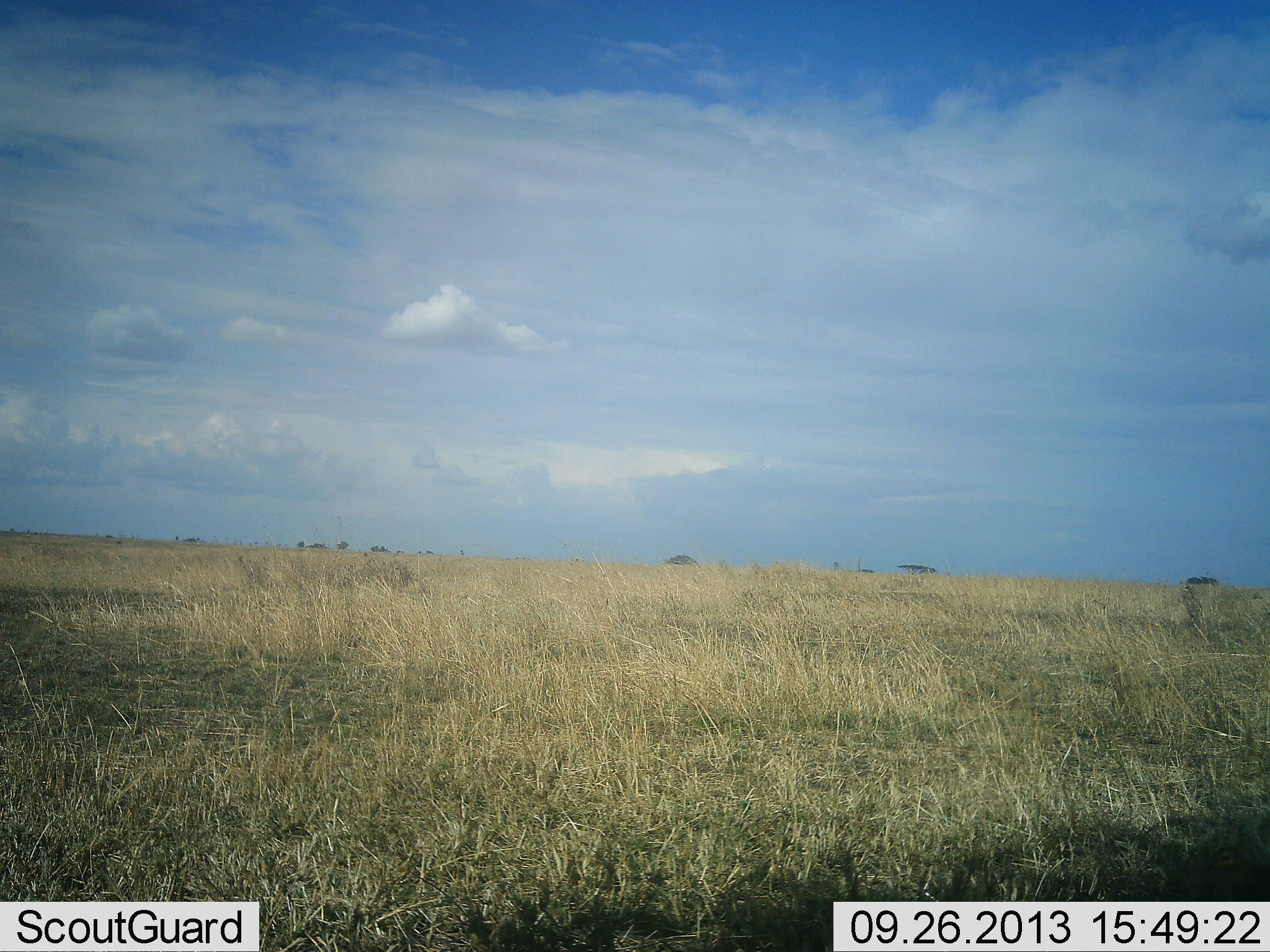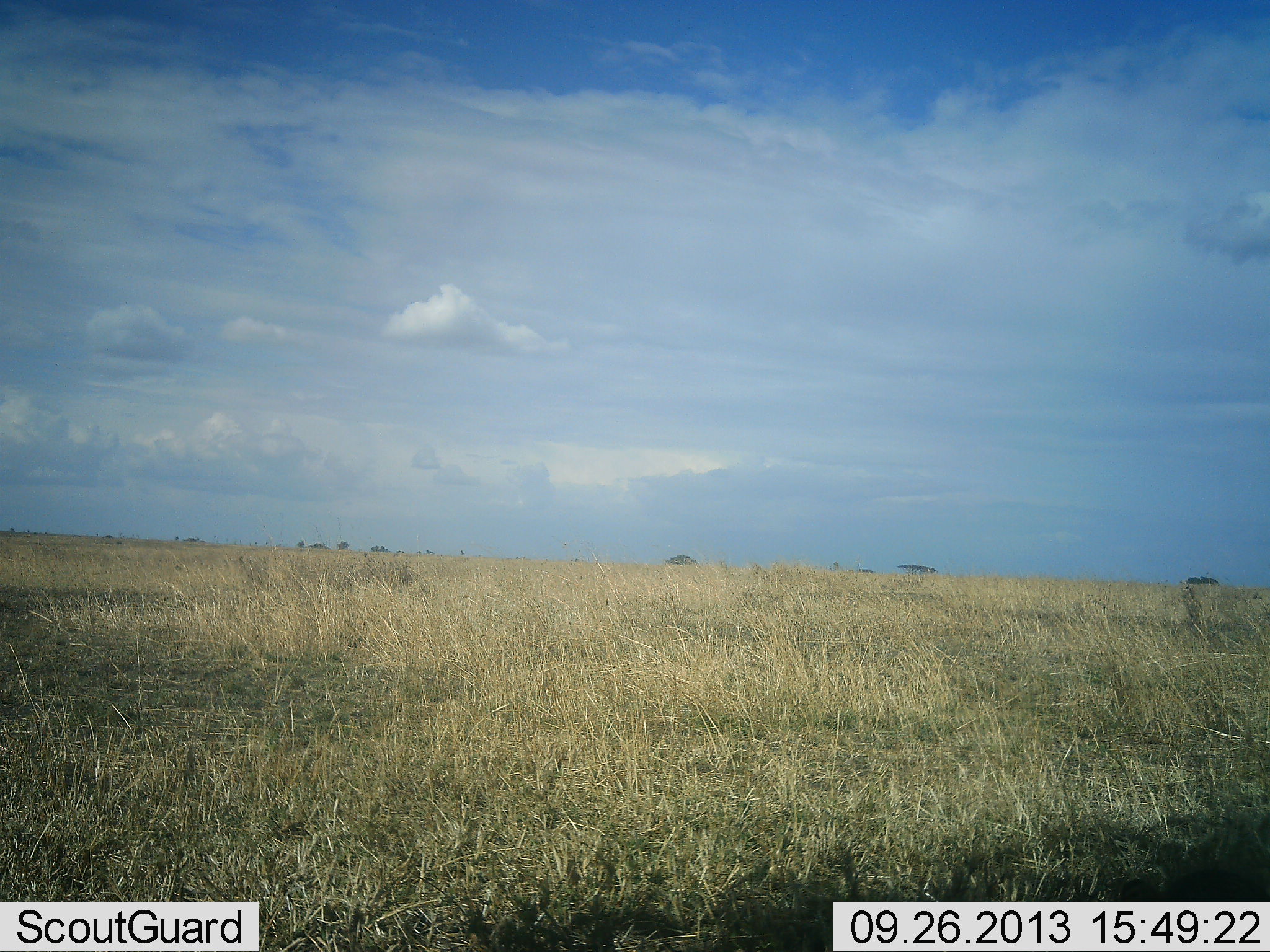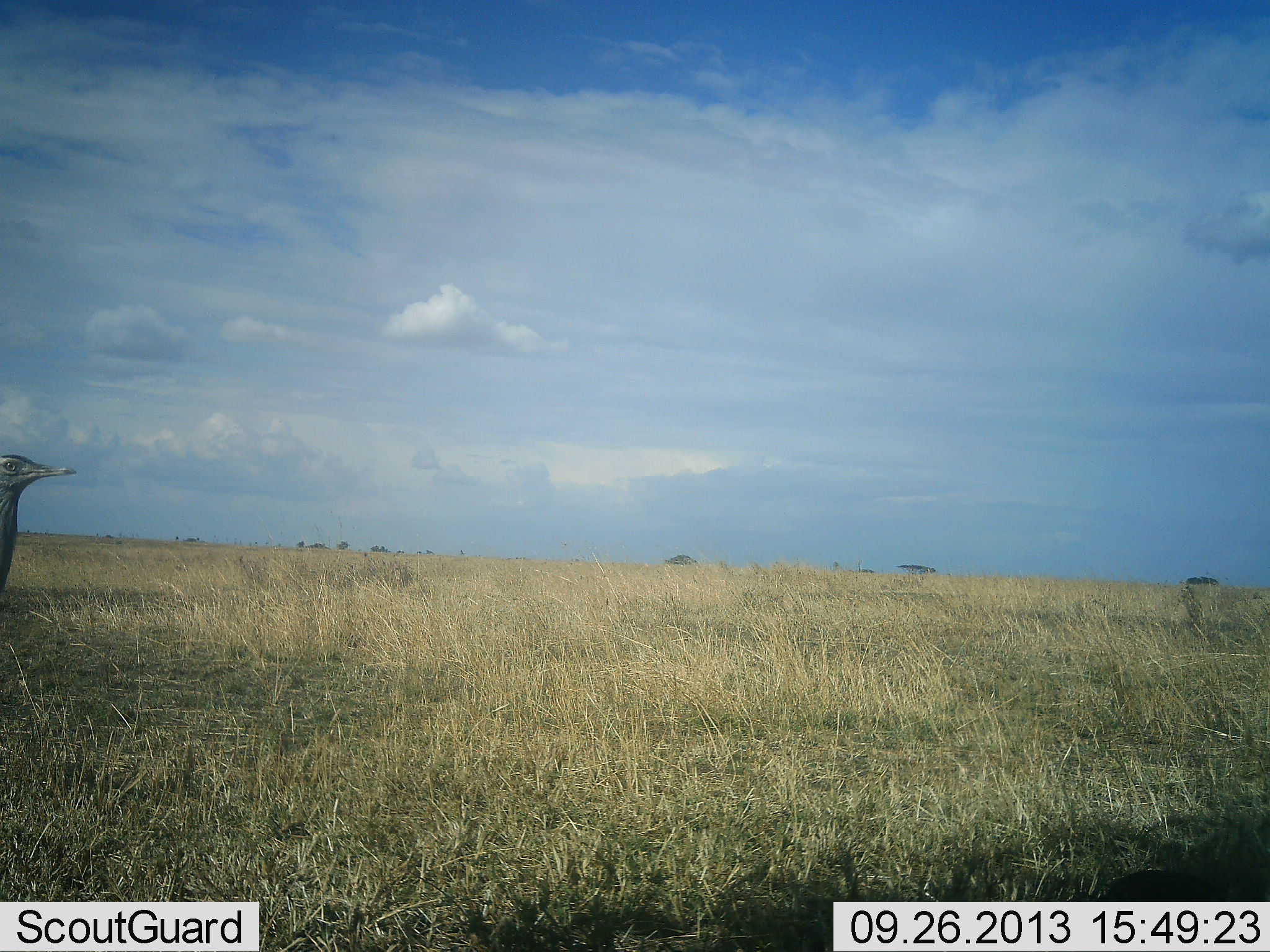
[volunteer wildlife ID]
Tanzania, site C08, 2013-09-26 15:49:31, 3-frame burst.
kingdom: Animalia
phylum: Chordata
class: Aves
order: Otidiformes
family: Otididae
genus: Ardeotis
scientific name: Ardeotis kori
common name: kori bustard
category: koribustard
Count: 1.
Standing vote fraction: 20%.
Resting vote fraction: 0%.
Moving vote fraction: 80%.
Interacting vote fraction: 0%.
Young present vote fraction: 0%.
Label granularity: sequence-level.